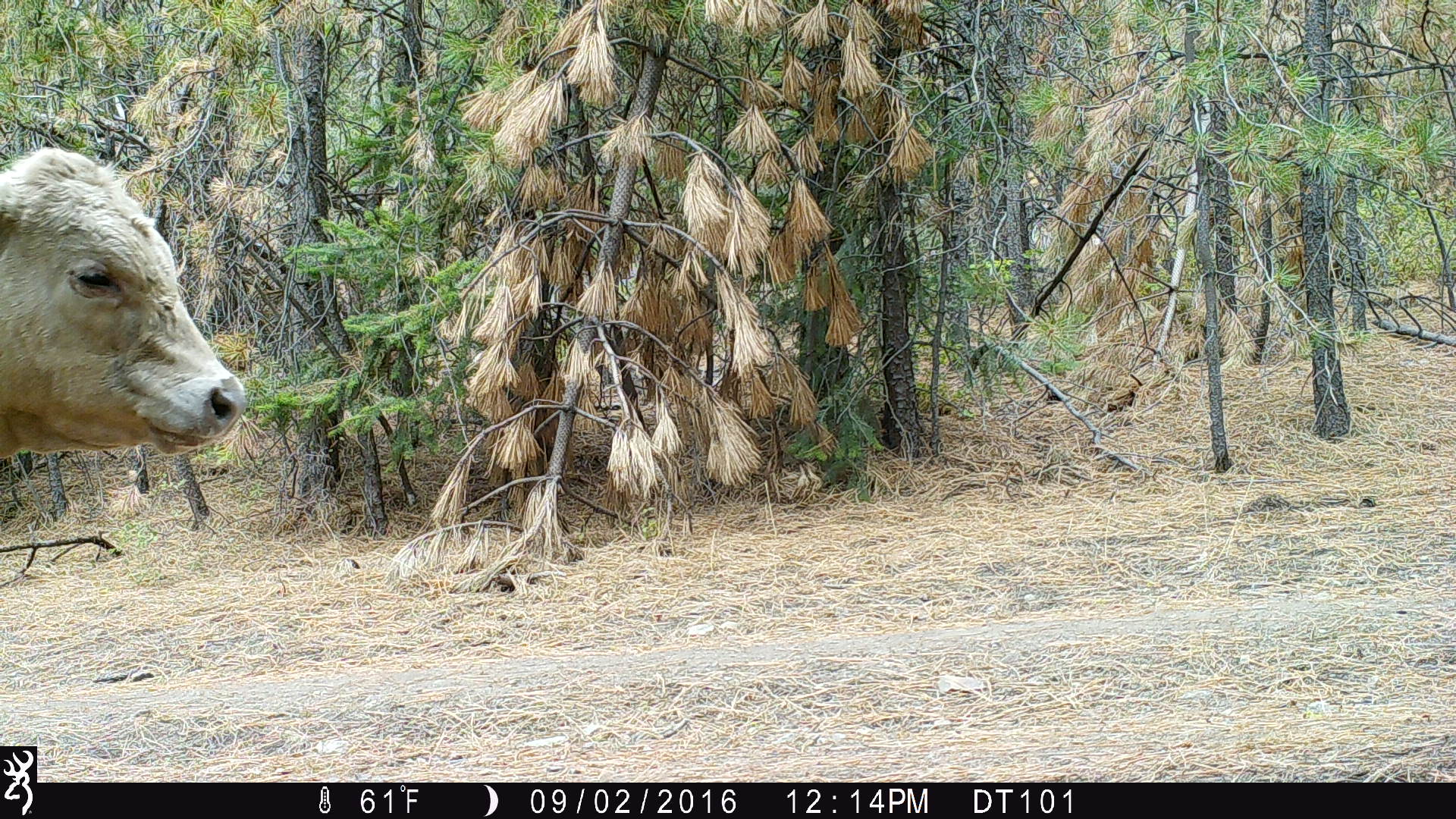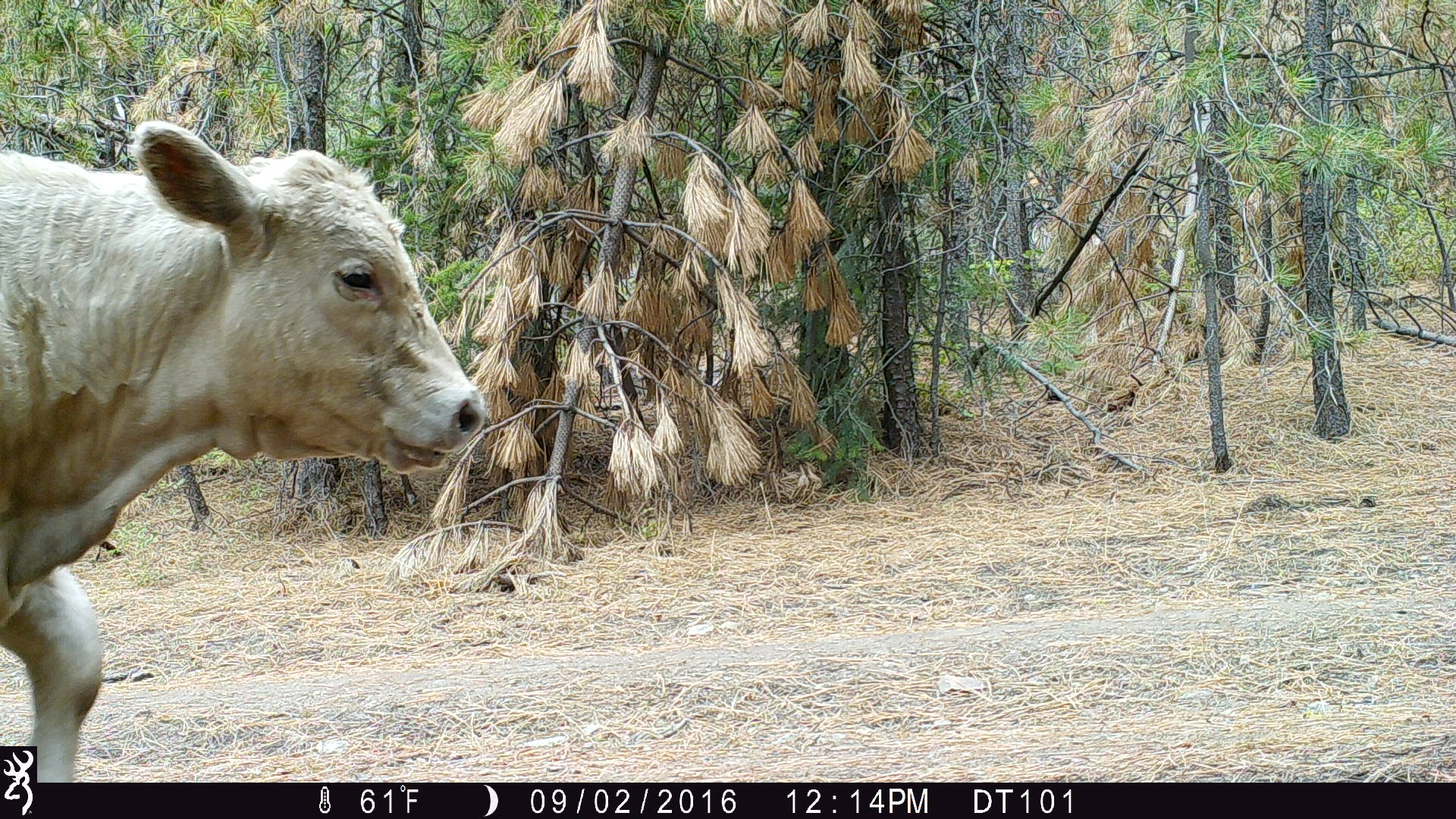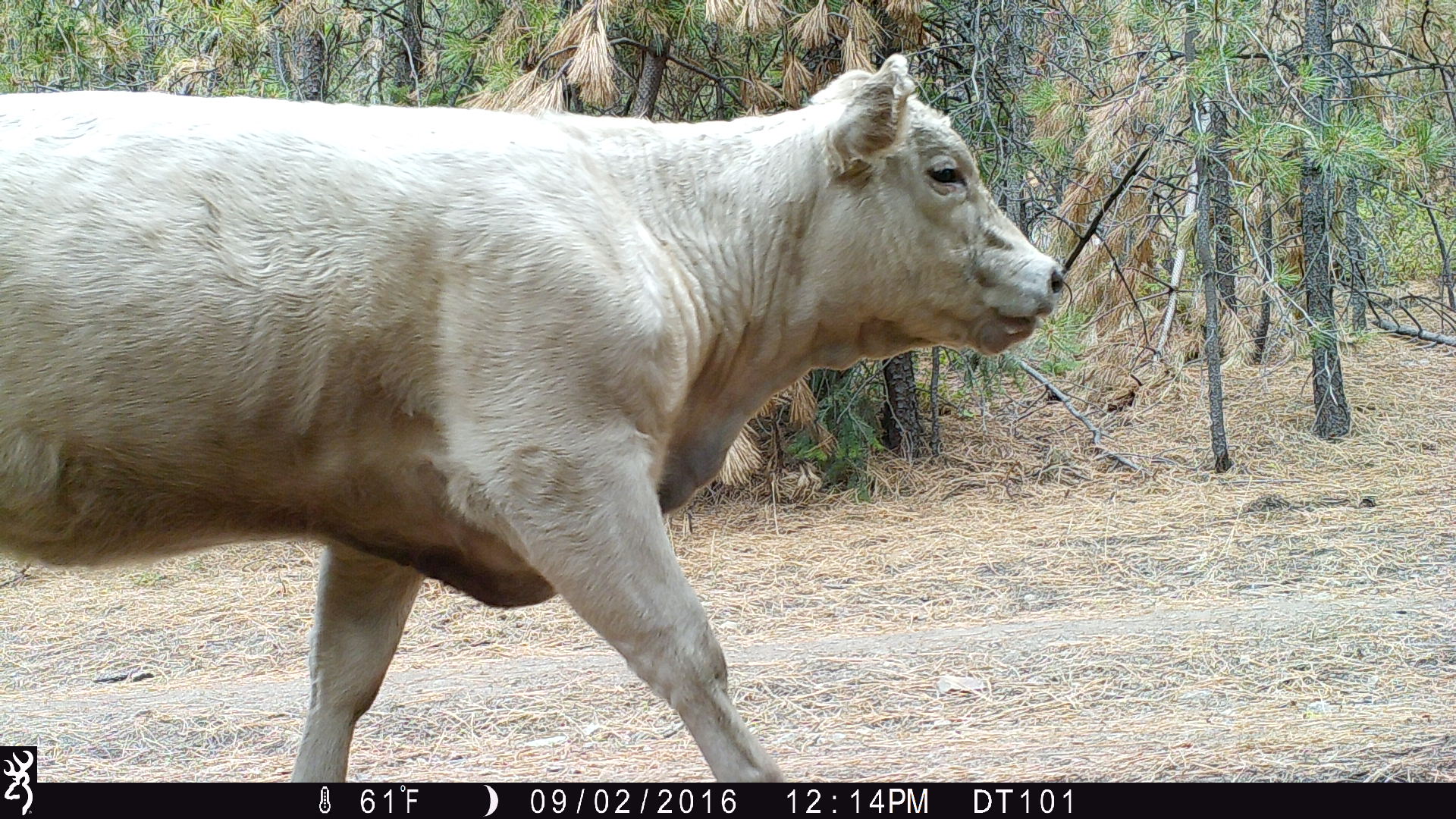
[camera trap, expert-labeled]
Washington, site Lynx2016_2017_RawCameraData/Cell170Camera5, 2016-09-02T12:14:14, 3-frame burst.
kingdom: Animalia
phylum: Chordata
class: Mammalia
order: Artiodactyla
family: Bovidae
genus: Bos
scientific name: Bos taurus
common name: domestic cattle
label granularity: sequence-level